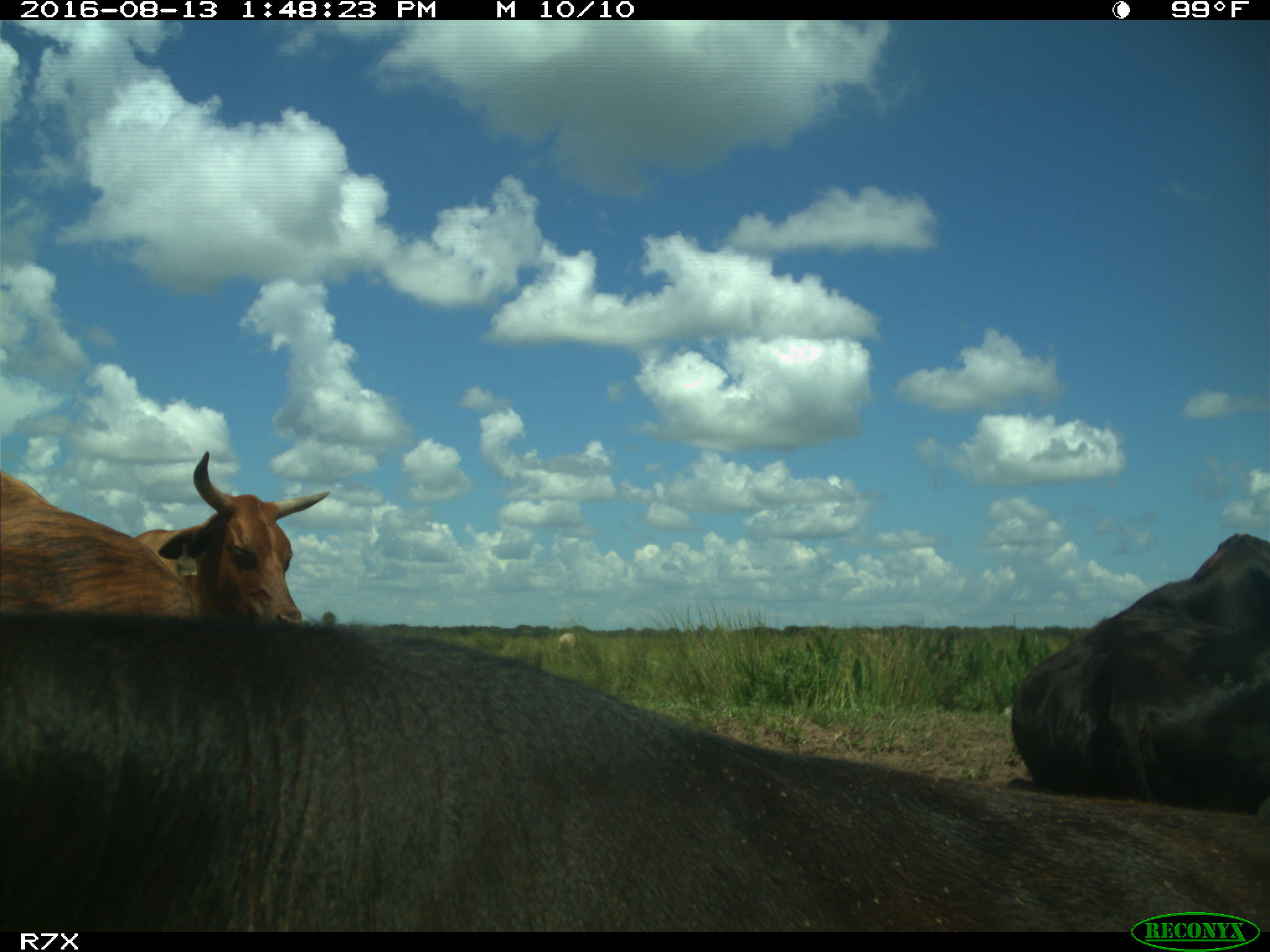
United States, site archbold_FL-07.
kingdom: Animalia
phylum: Chordata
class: Mammalia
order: Artiodactyla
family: Bovidae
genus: Bos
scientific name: Bos taurus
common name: domestic cow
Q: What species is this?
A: Bos taurus (domestic cow).